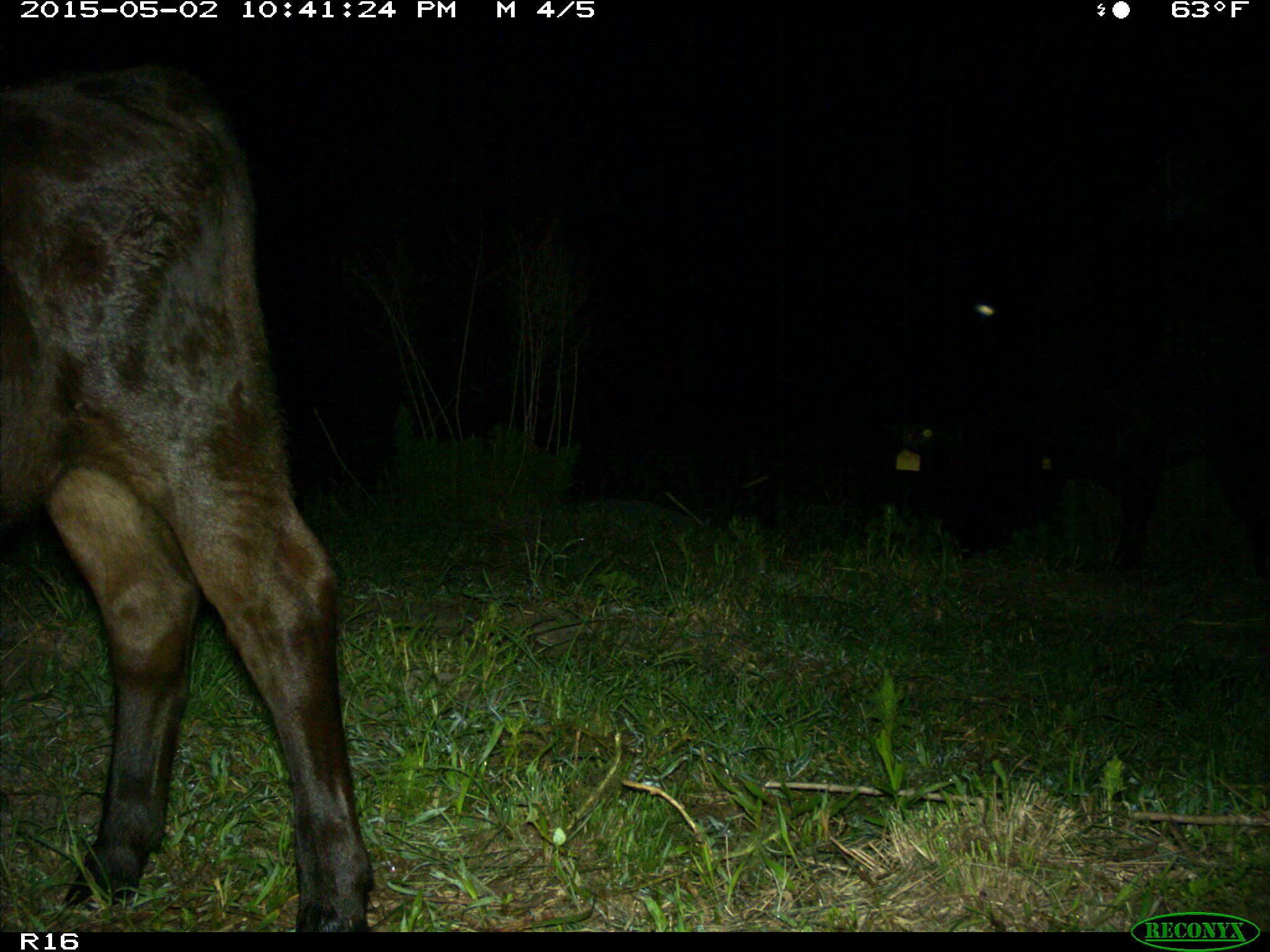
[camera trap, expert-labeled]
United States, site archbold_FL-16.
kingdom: Animalia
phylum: Chordata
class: Mammalia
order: Artiodactyla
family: Bovidae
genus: Bos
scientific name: Bos taurus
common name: domestic cow